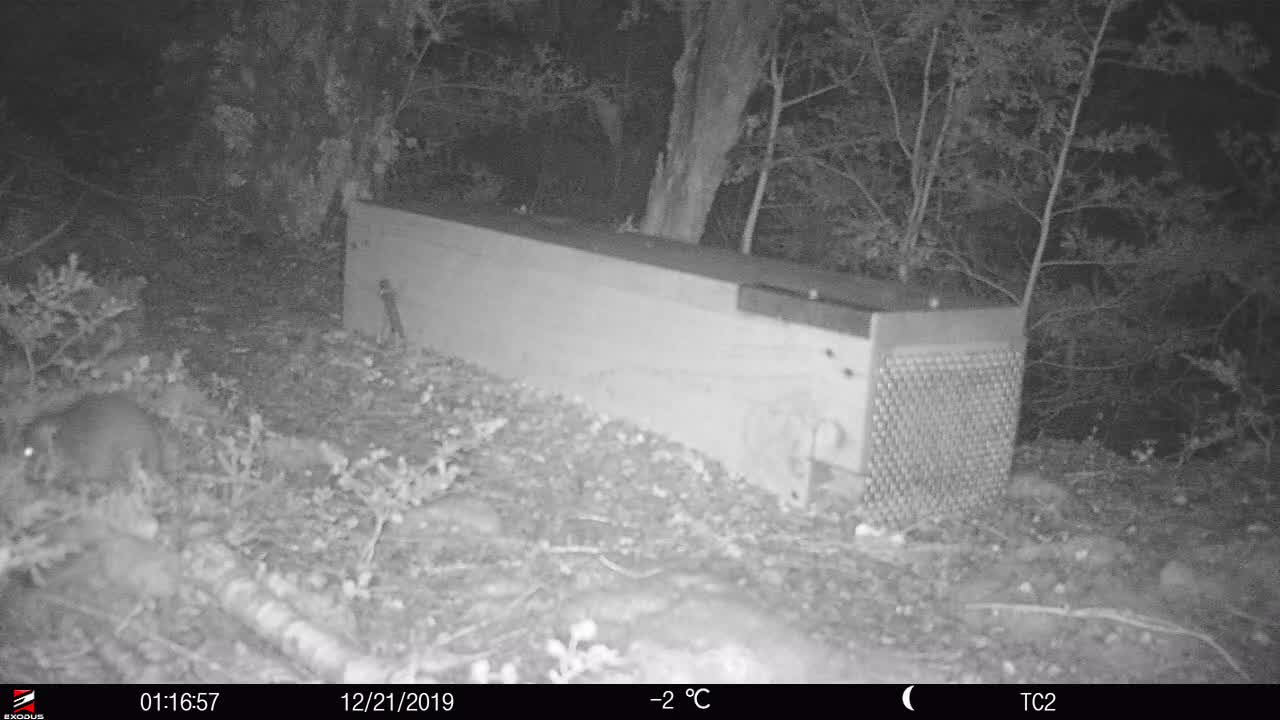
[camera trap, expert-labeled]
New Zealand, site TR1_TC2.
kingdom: Animalia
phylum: Chordata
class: Mammalia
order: Rodentia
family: Muridae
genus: Rattus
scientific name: Rattus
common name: rat